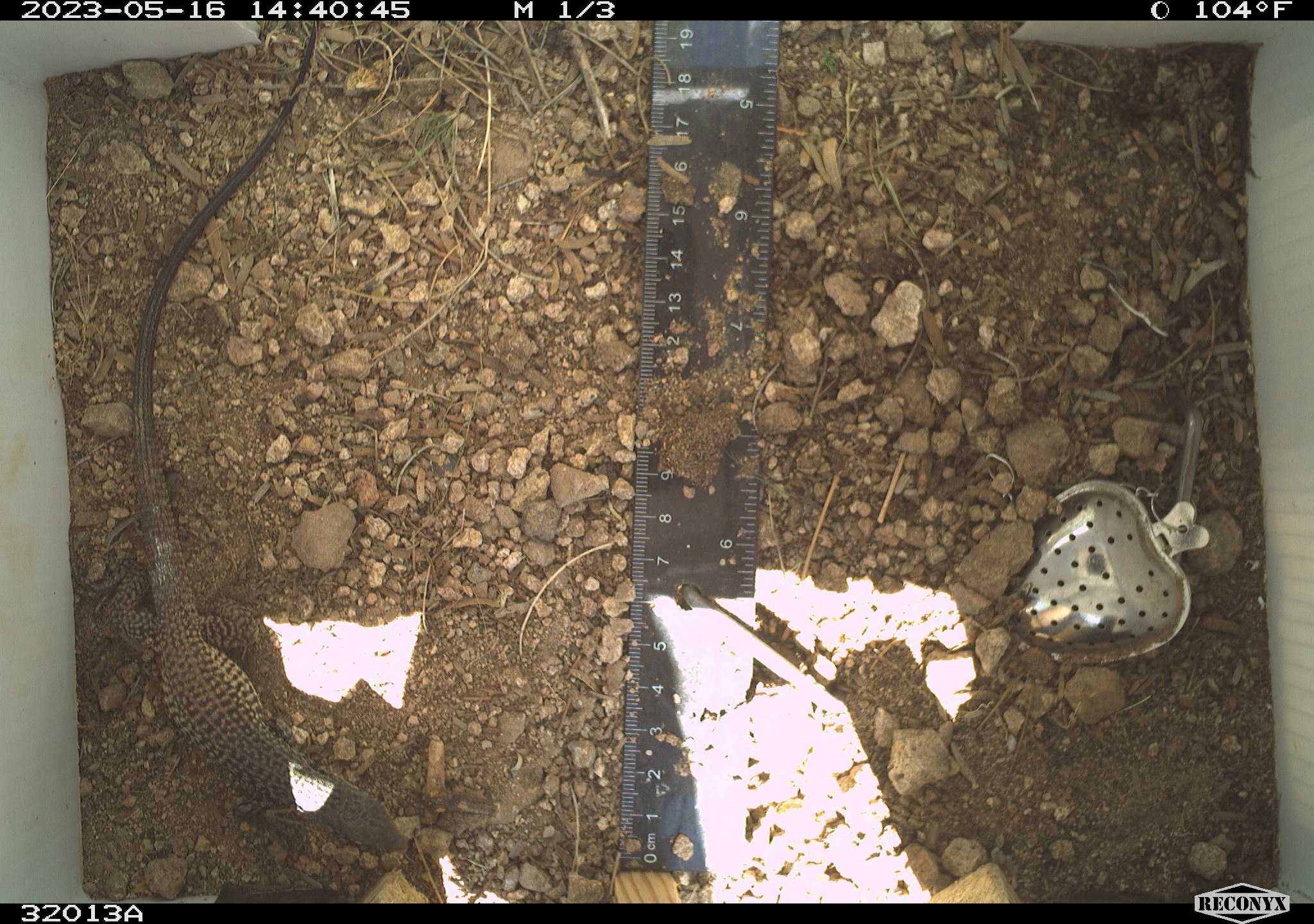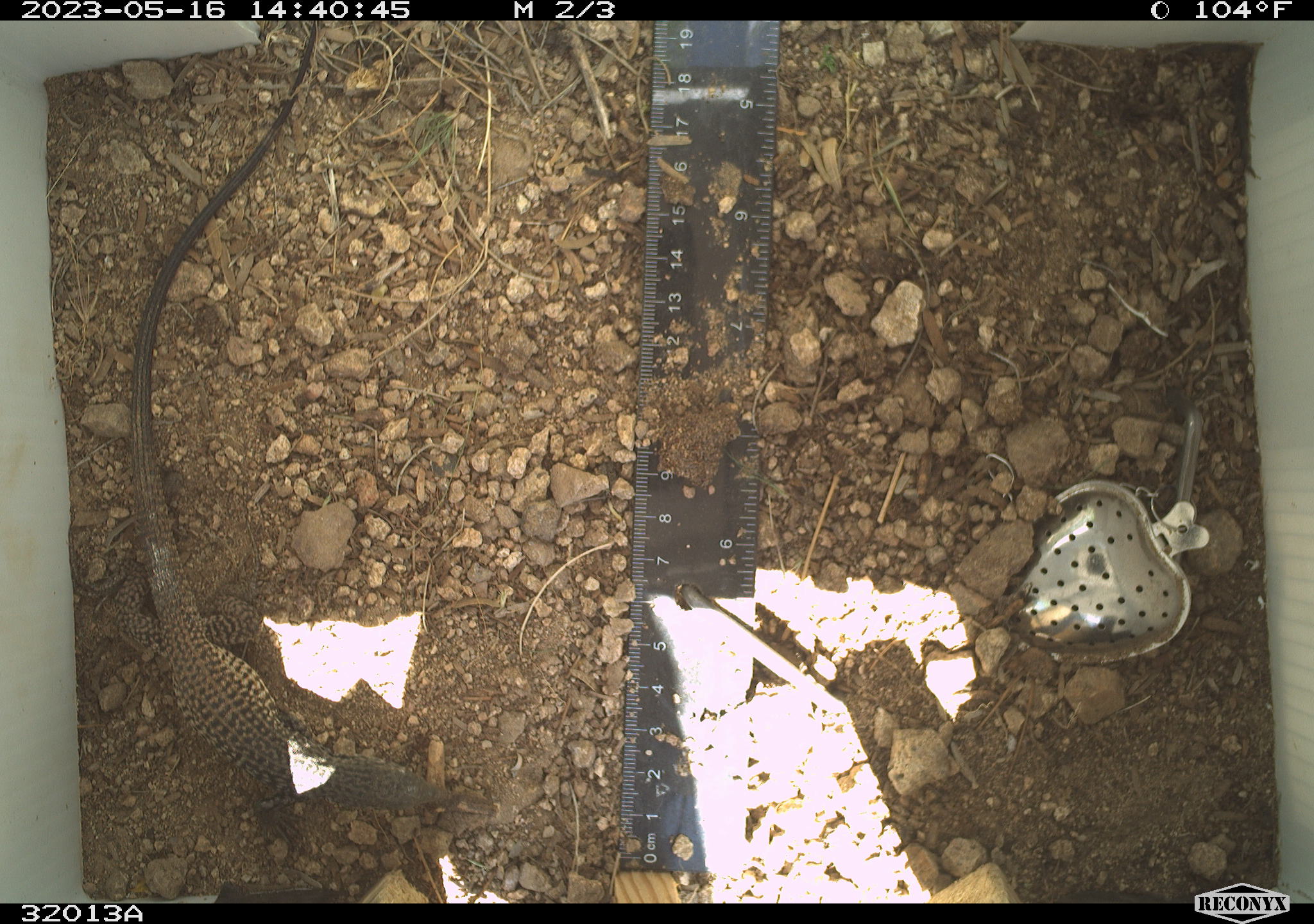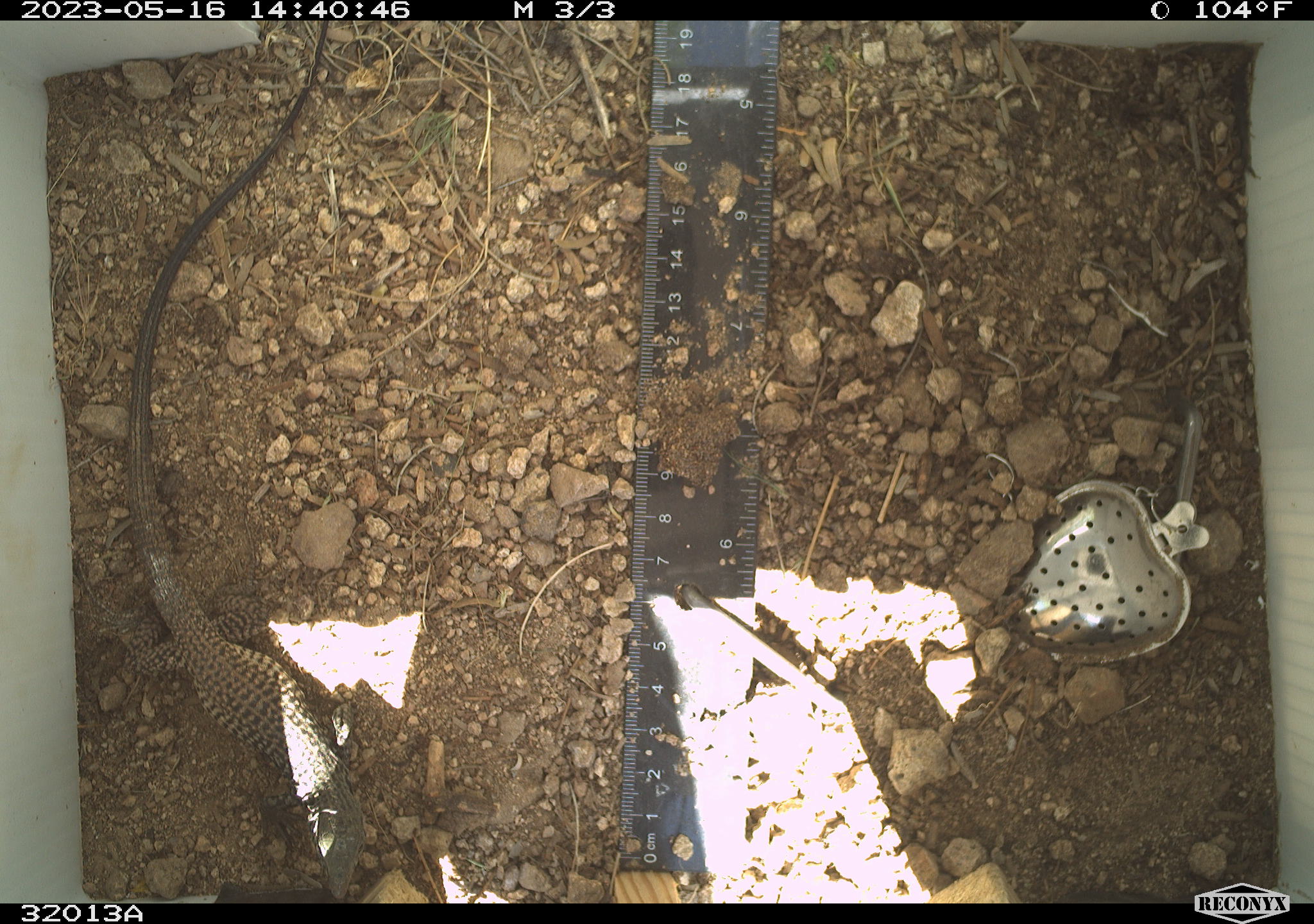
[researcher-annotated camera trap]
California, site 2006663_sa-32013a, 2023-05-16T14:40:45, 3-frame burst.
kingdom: Animalia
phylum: Chordata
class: Reptilia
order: Squamata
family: Teiidae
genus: Aspidoscelis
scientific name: Aspidoscelis tigris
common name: western whiptail